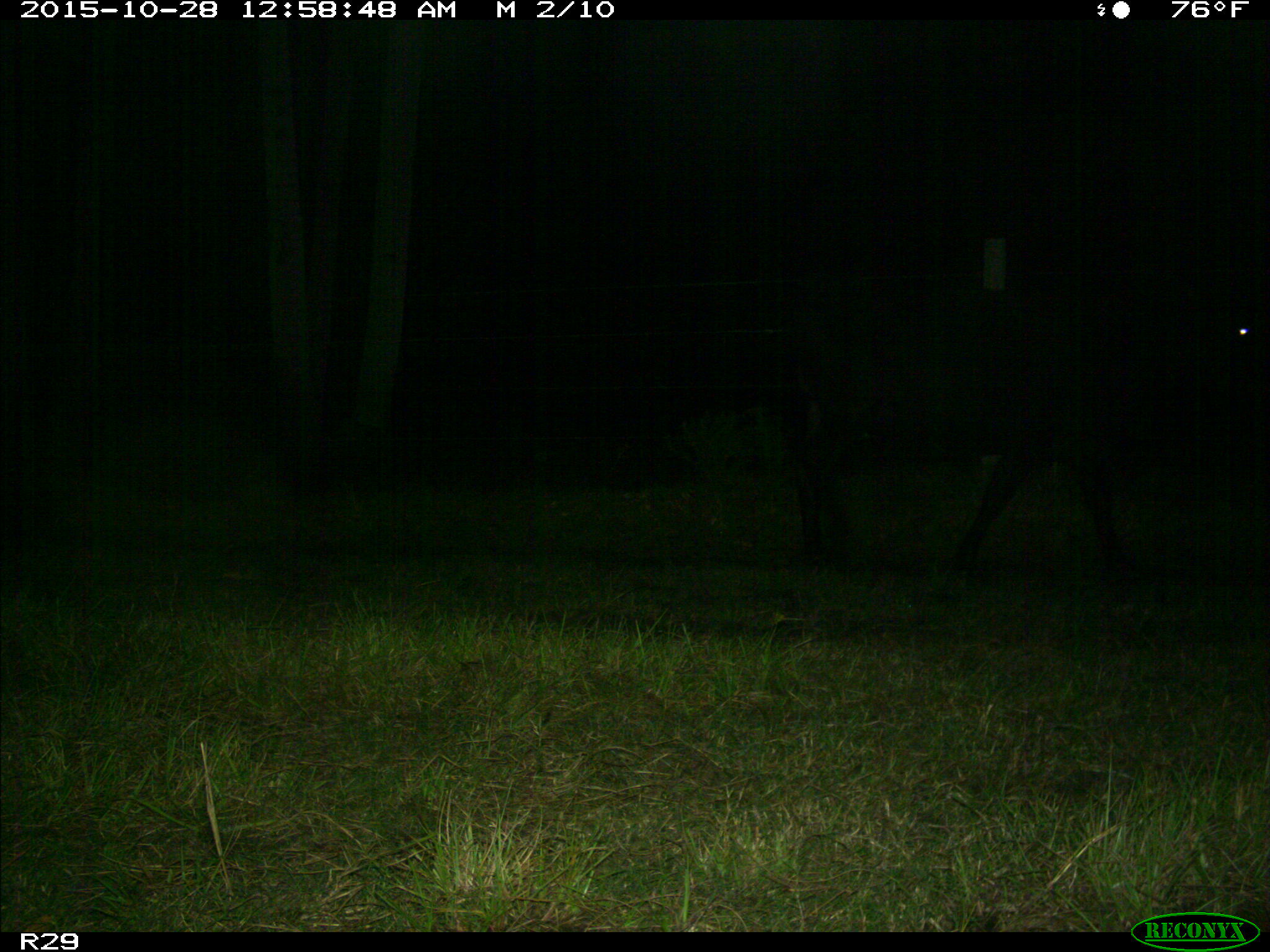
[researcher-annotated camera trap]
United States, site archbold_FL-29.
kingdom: Animalia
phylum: Chordata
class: Mammalia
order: Artiodactyla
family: Bovidae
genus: Bos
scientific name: Bos taurus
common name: domestic cow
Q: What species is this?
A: Bos taurus (domestic cow).